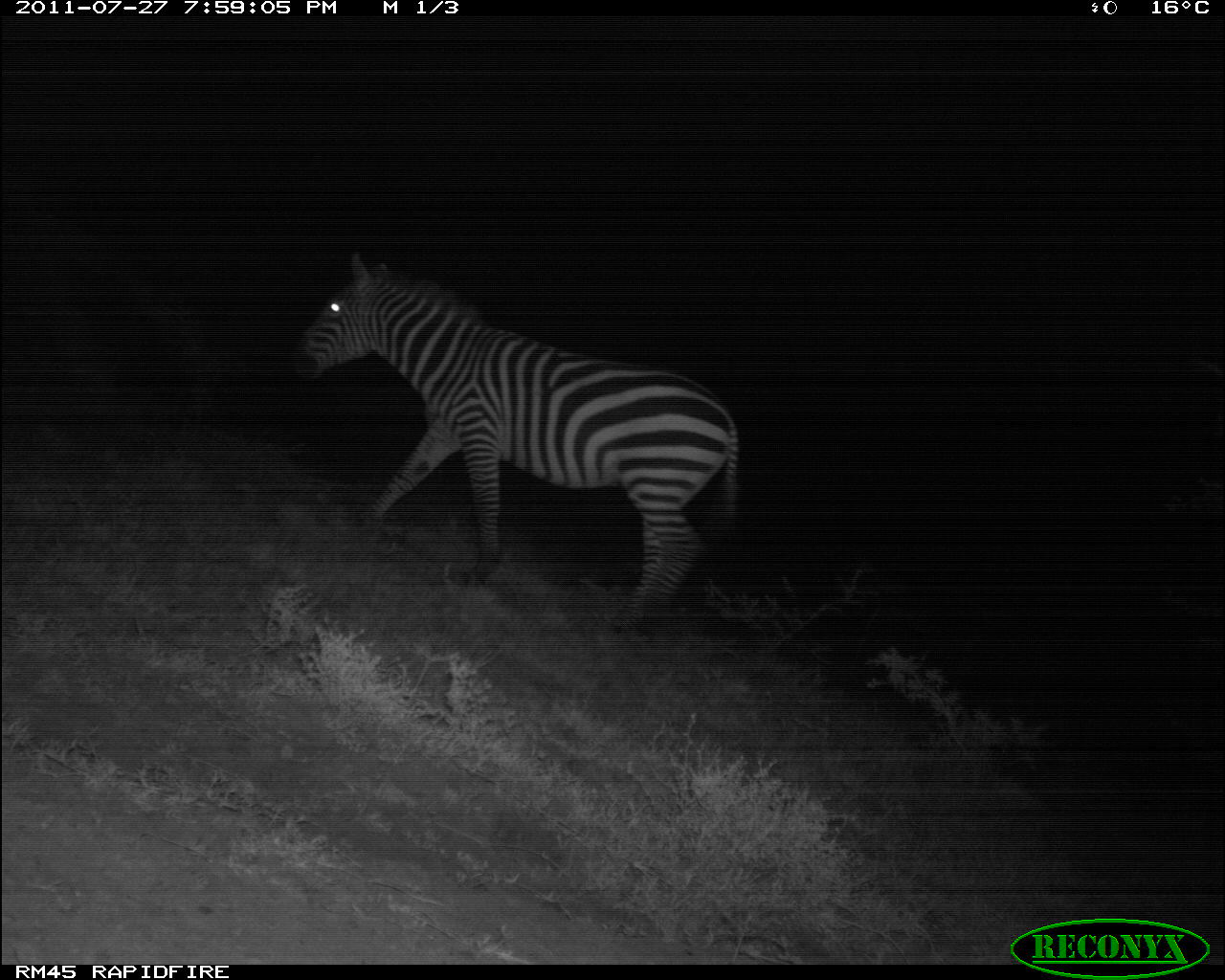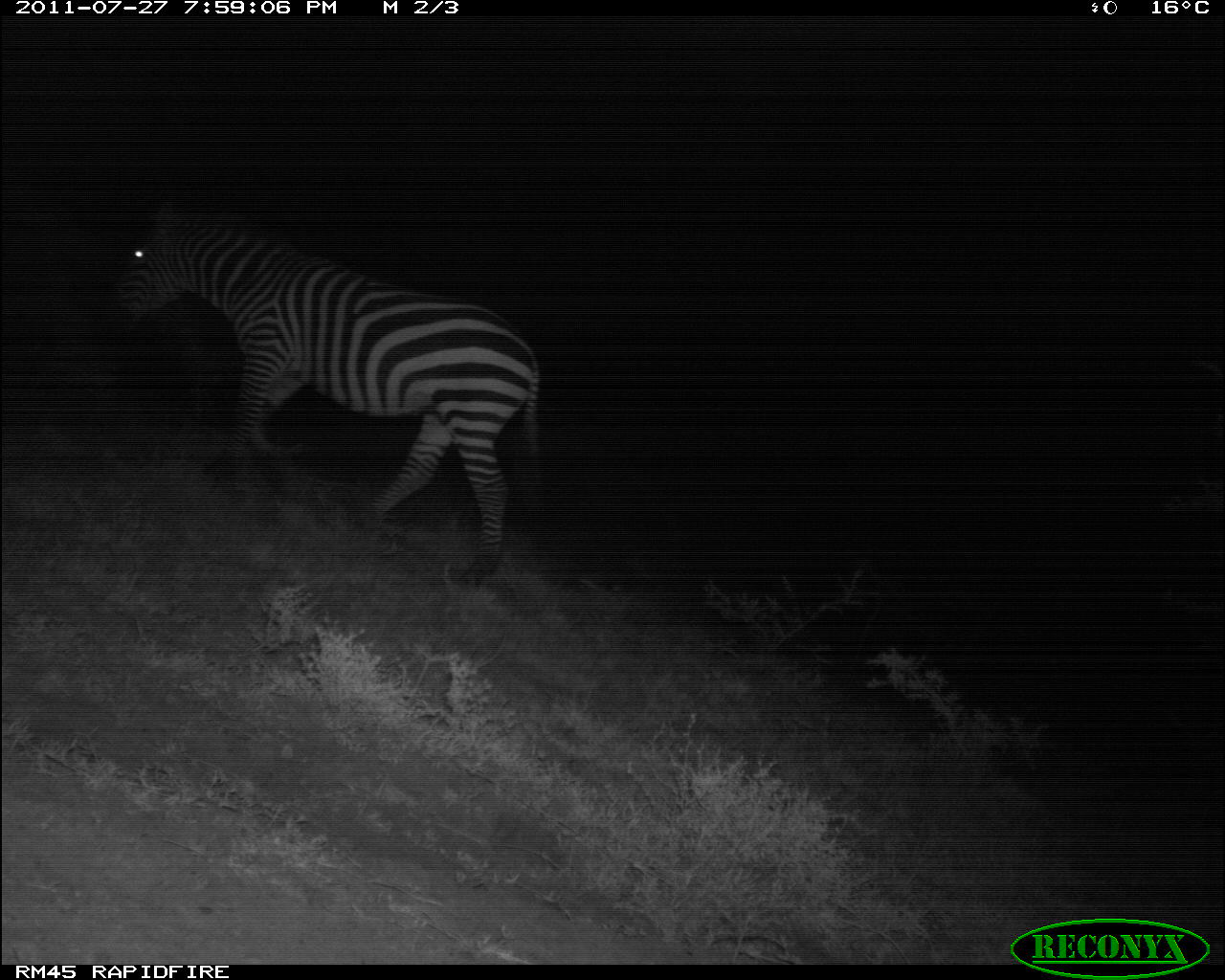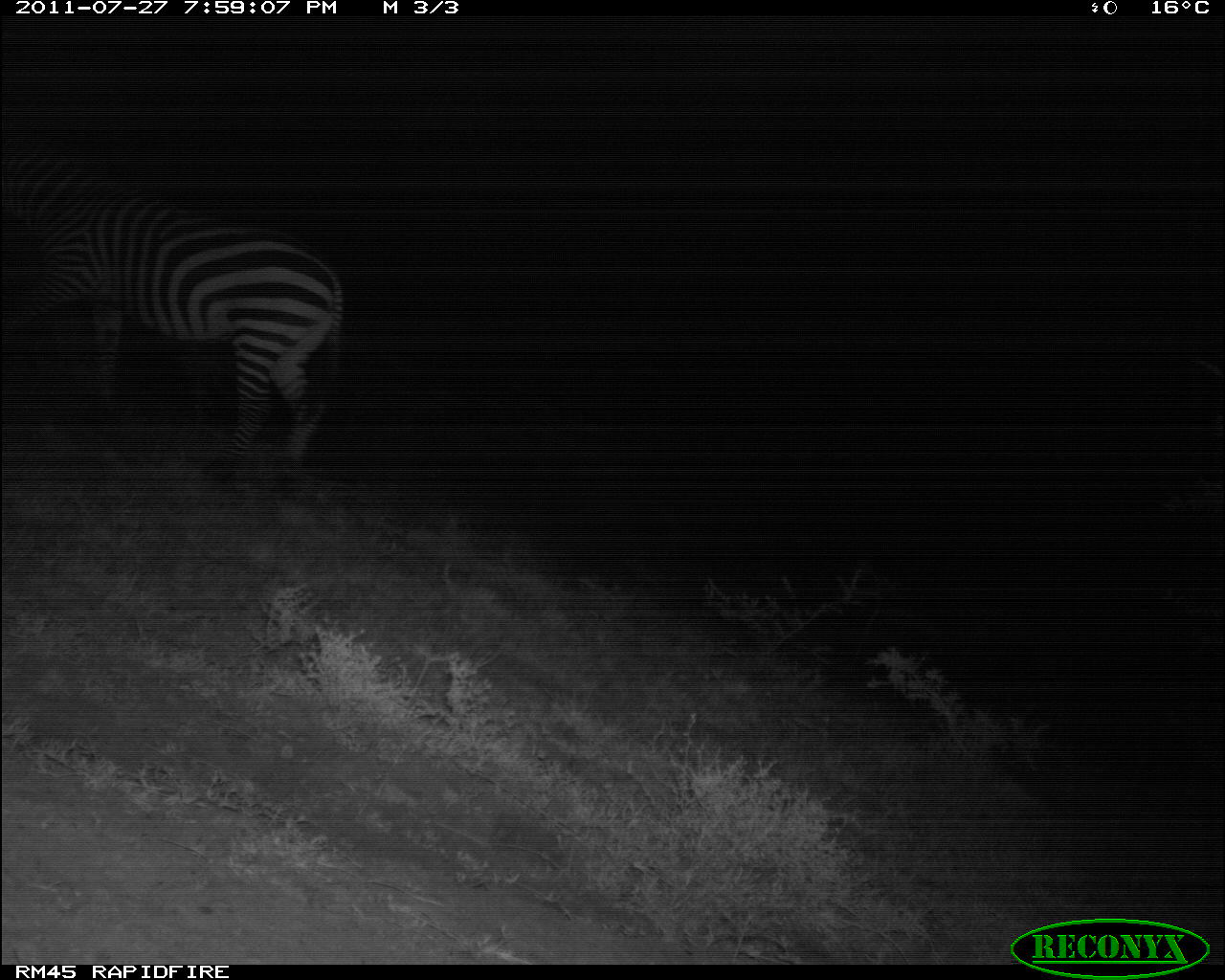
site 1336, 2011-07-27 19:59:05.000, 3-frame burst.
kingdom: Animalia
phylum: Chordata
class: Mammalia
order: Perissodactyla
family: Equidae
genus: Equus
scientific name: Equus quagga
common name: plains zebra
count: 1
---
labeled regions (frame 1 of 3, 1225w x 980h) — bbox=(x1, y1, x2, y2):
equus quagga: bbox=(286, 248, 740, 636)